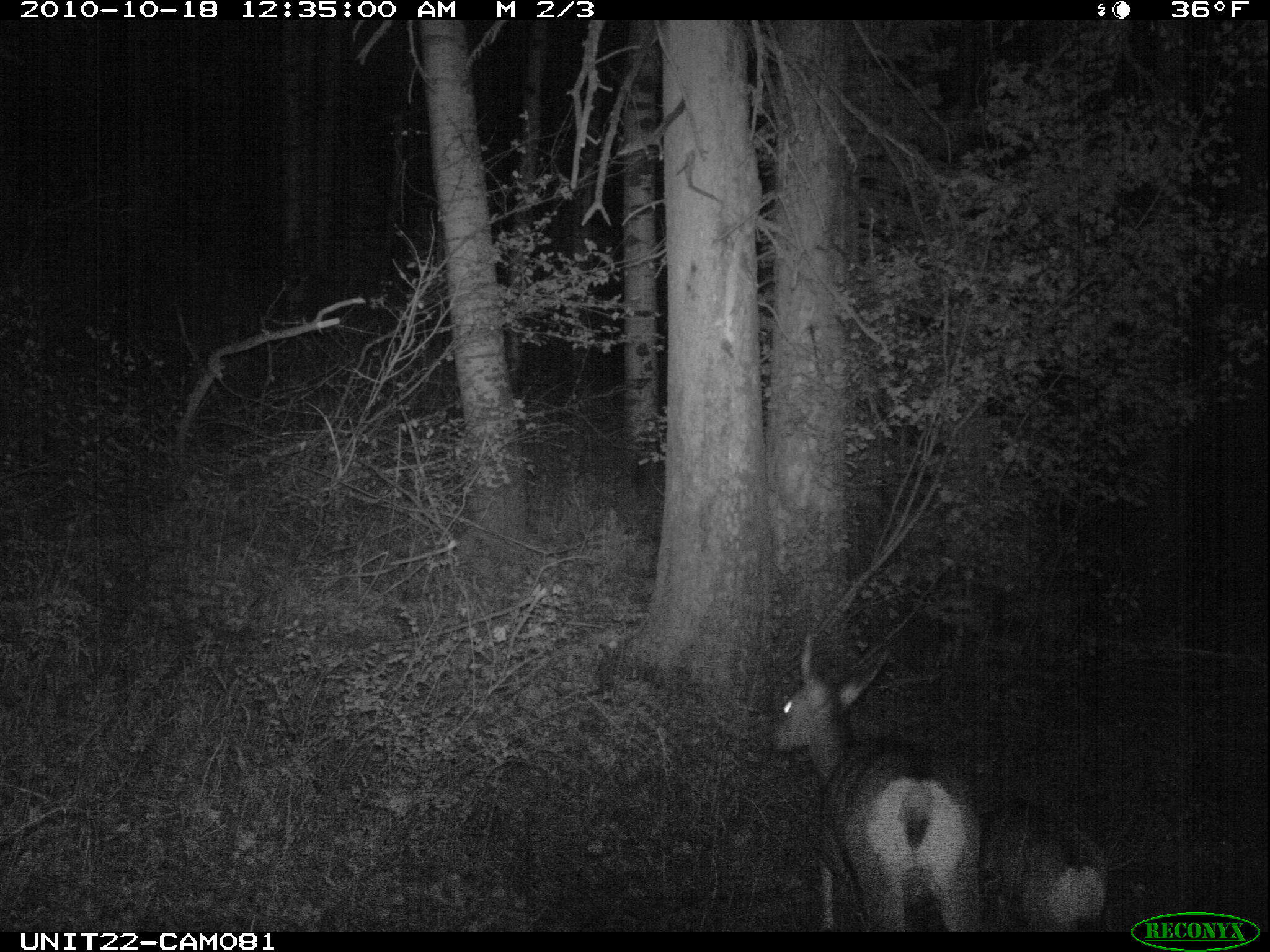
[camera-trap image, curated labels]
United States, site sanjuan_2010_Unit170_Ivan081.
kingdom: Animalia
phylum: Chordata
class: Mammalia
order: Artiodactyla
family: Cervidae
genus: Odocoileus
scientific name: Odocoileus hemionus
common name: mule deer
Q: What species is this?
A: Odocoileus hemionus (mule deer).